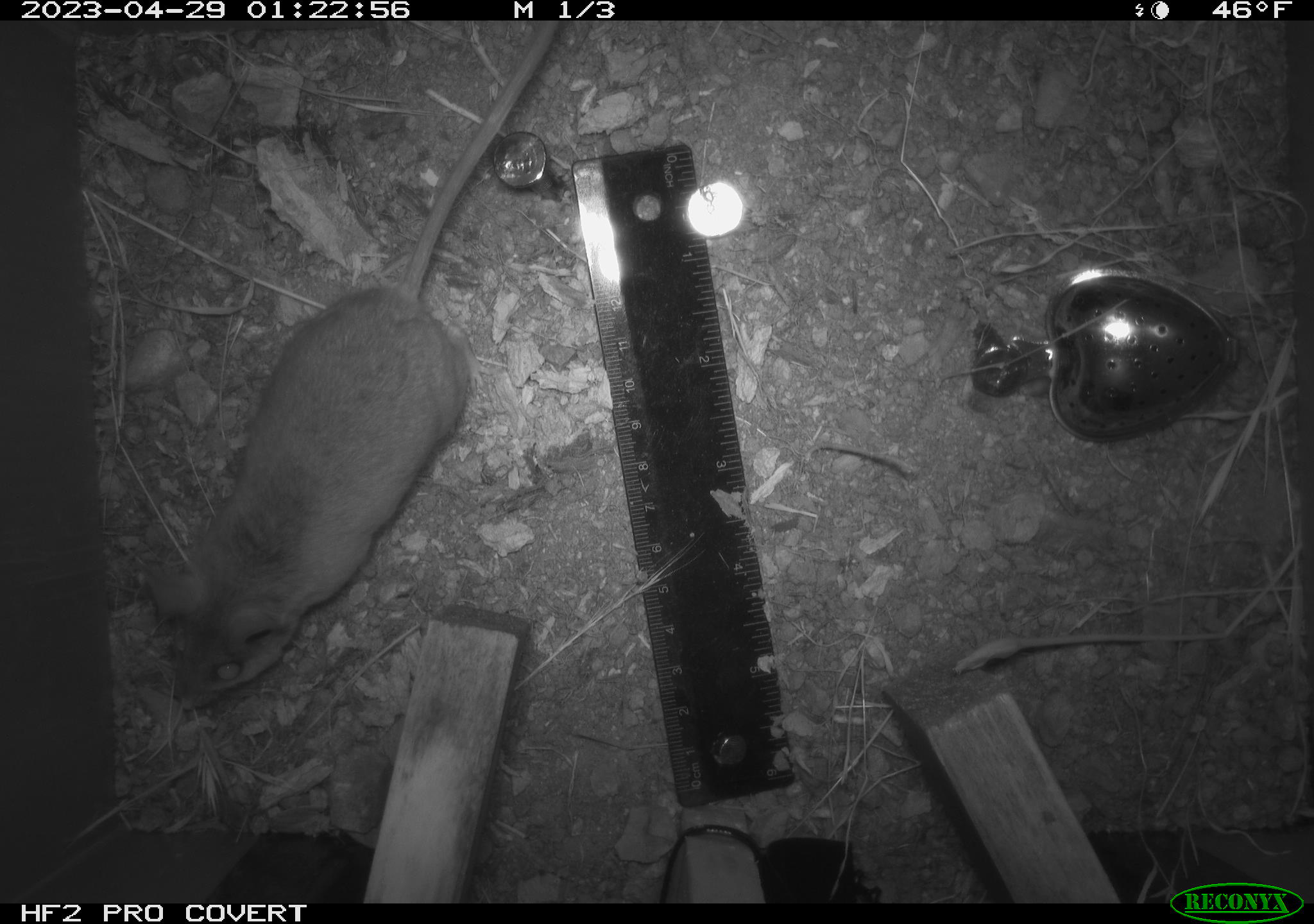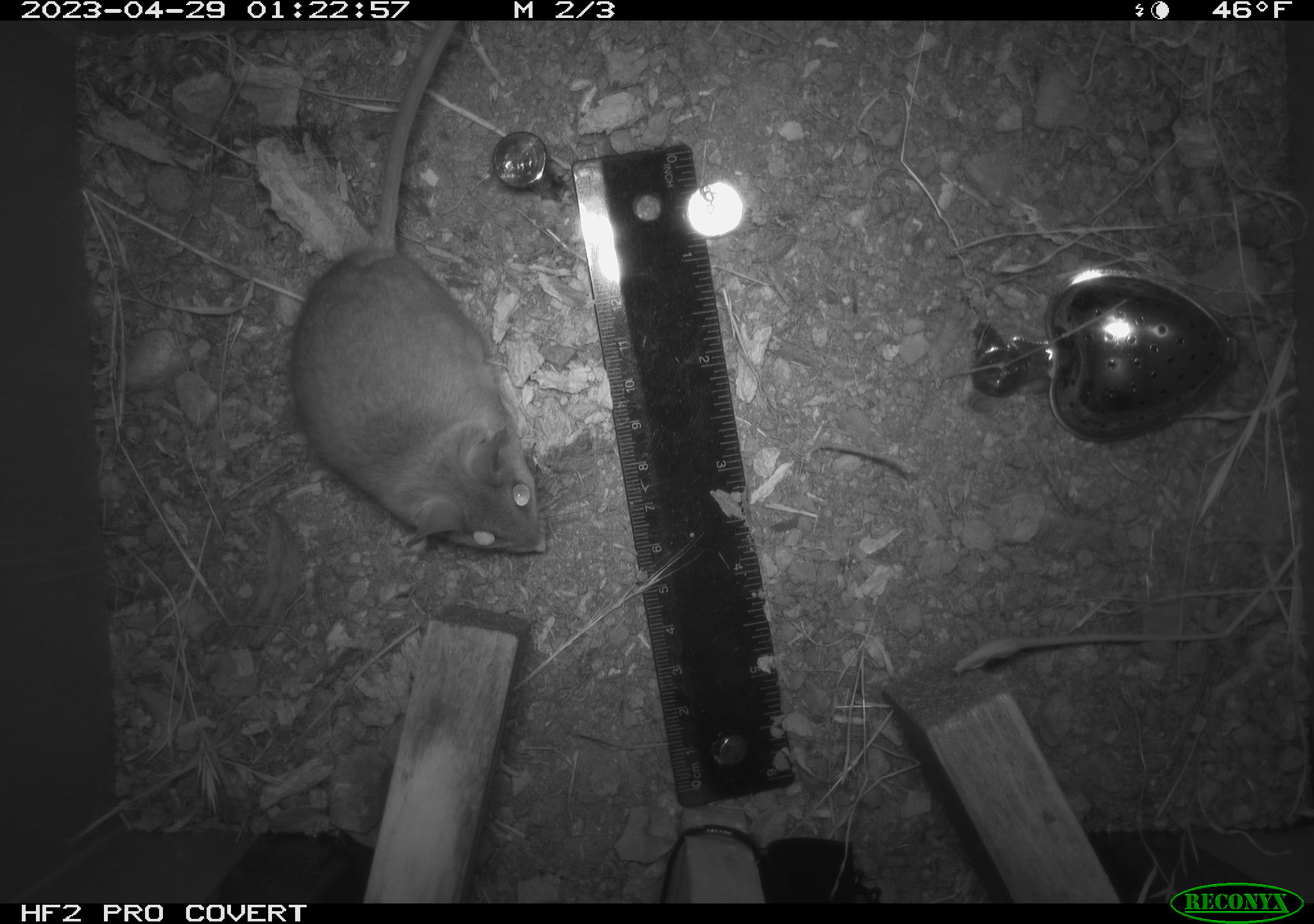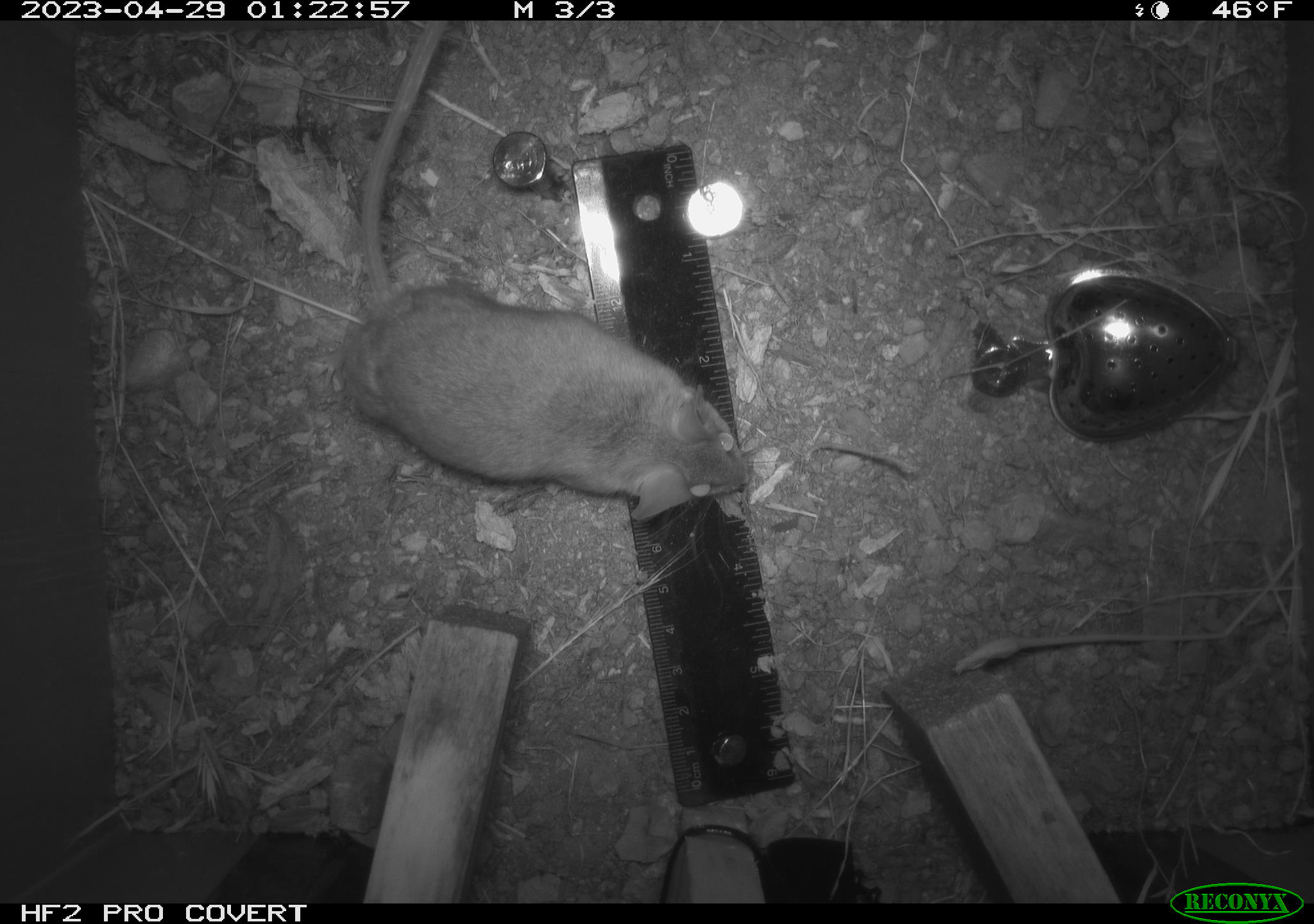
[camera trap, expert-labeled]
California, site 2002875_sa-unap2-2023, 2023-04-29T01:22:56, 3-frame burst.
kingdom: Animalia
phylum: Chordata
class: Mammalia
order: Rodentia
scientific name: Rodentia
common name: mouse species